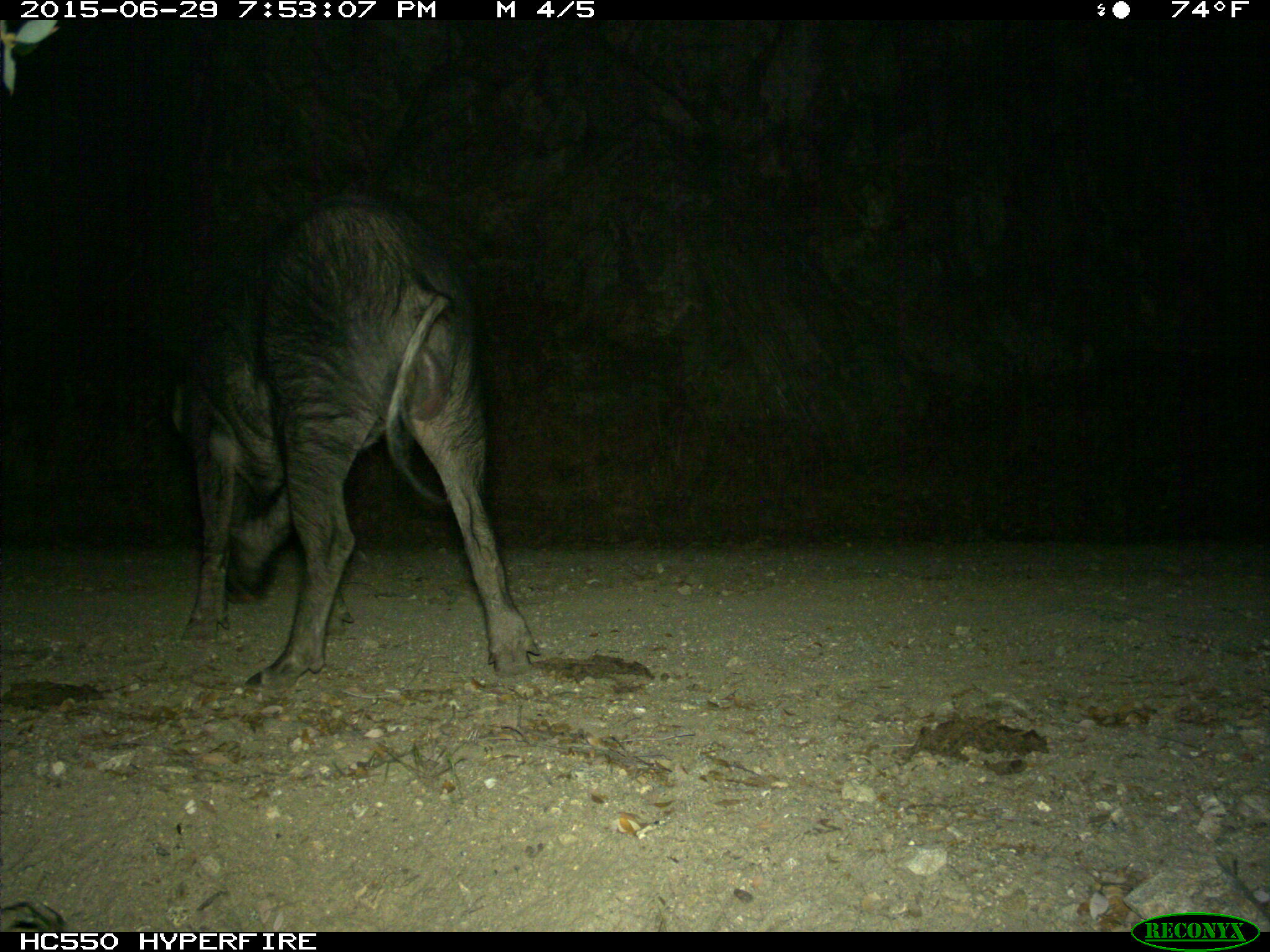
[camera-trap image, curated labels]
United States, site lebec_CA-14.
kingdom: Animalia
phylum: Chordata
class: Mammalia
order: Artiodactyla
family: Suidae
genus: Sus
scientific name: Sus scrofa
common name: wild boar